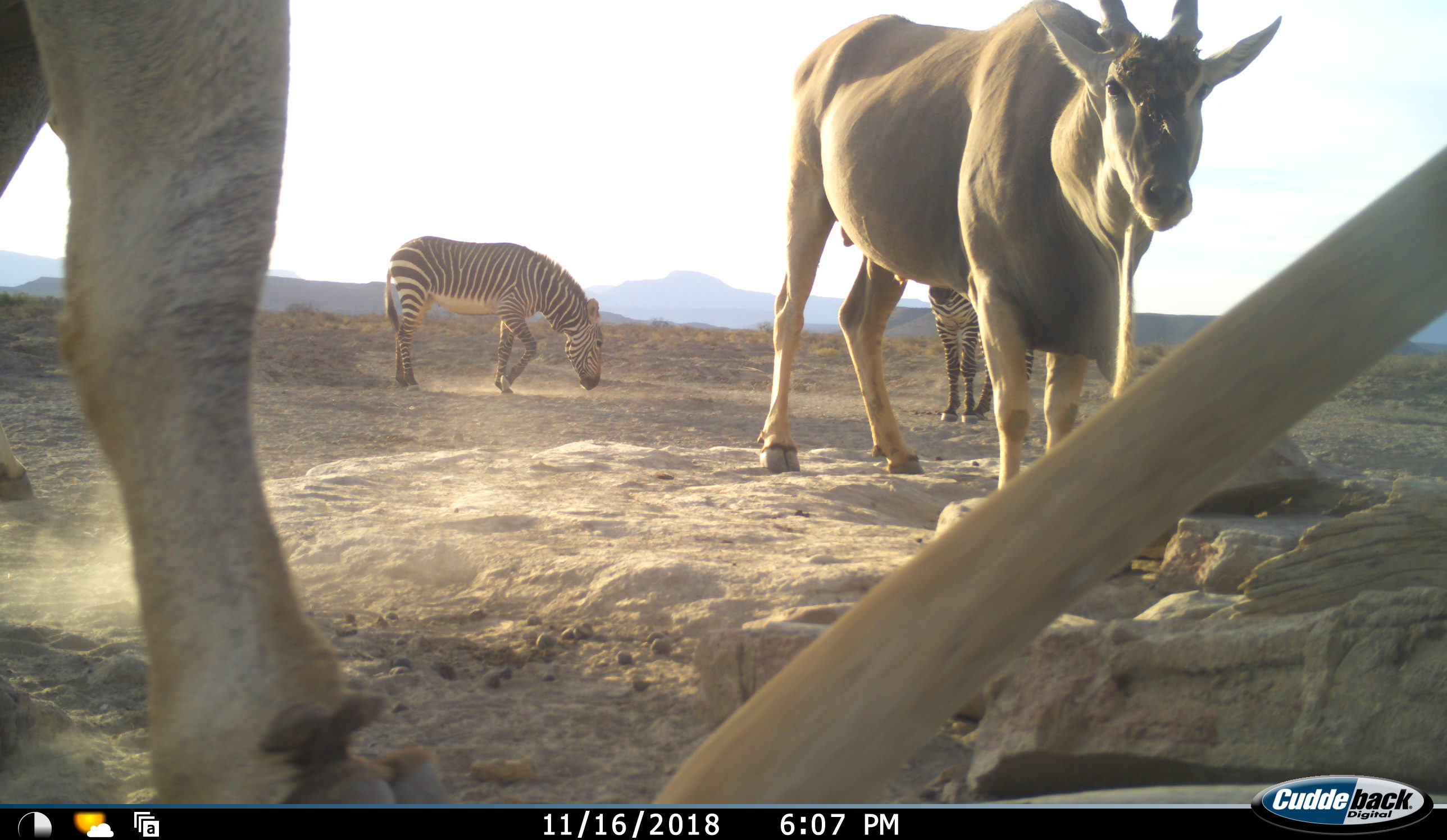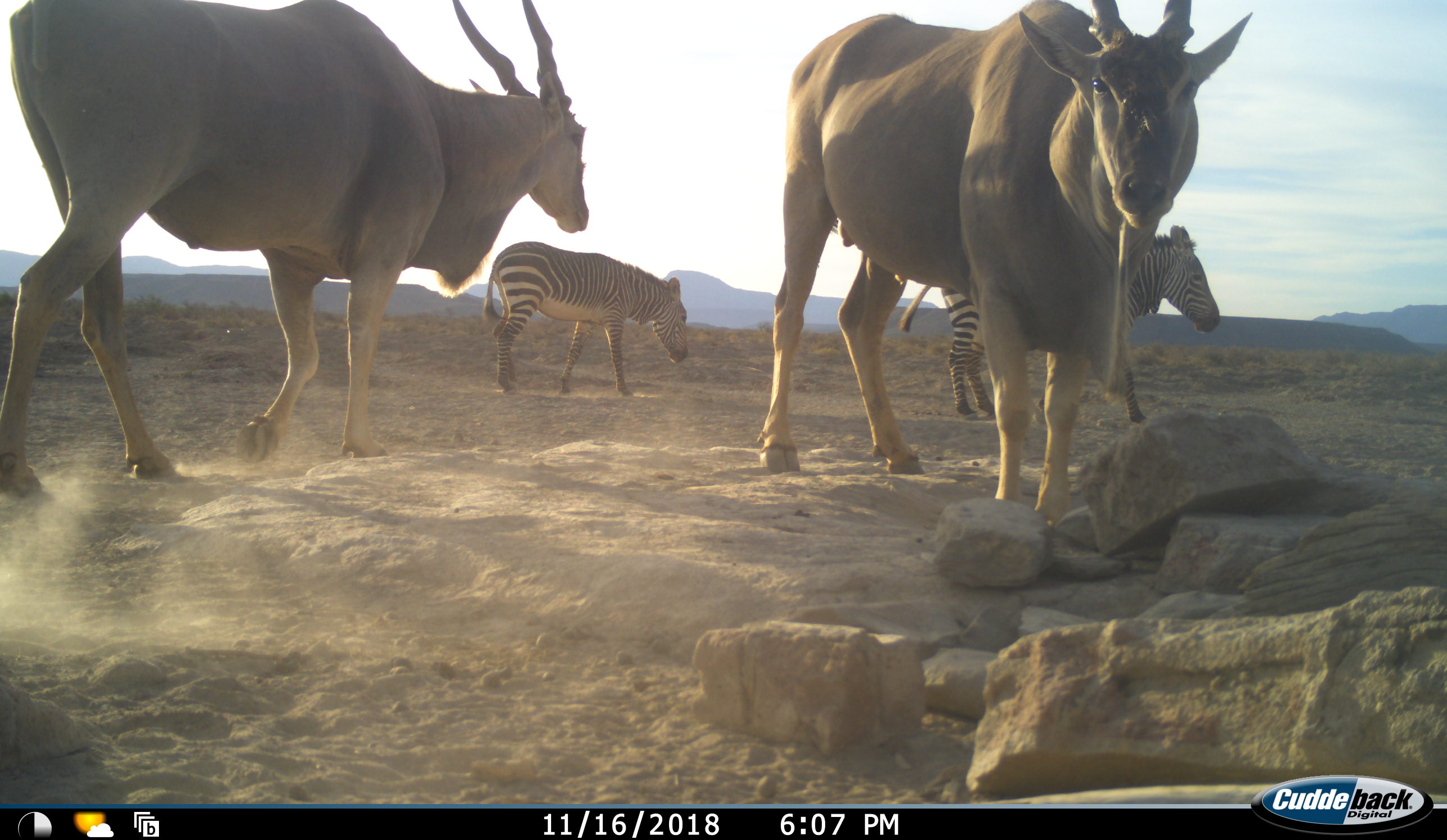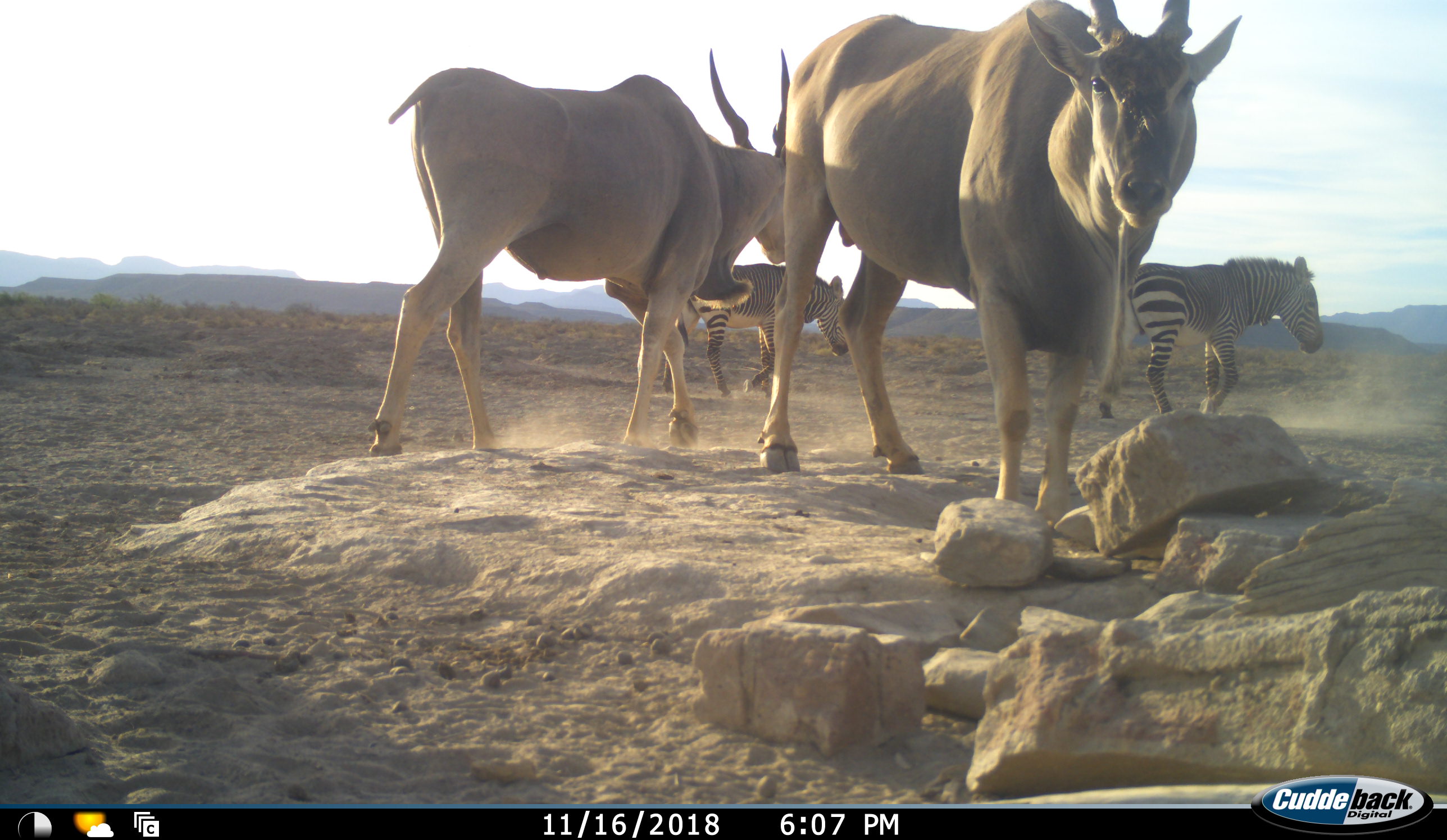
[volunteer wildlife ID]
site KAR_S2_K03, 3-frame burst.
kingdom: Animalia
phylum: Chordata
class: Mammalia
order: Artiodactyla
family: Bovidae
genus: Tragelaphus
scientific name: Tragelaphus oryx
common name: eland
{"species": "eland (Tragelaphus oryx)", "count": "2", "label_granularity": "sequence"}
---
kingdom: Animalia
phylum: Chordata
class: Mammalia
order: Perissodactyla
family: Equidae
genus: Equus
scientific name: Equus zebra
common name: mountain zebra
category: zebramountain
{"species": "zebramountain (mountain zebra) (Equus zebra)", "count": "2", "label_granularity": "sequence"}